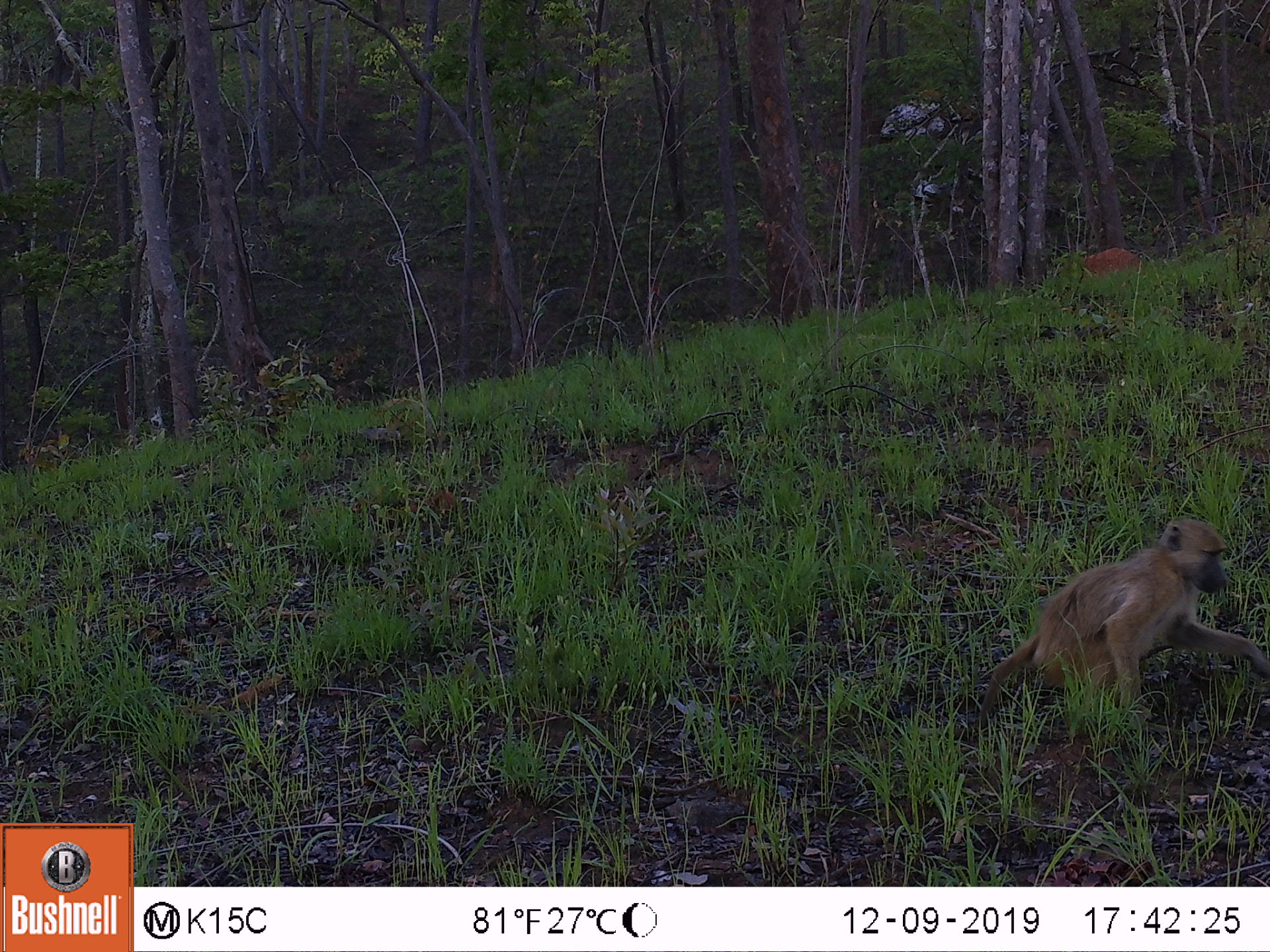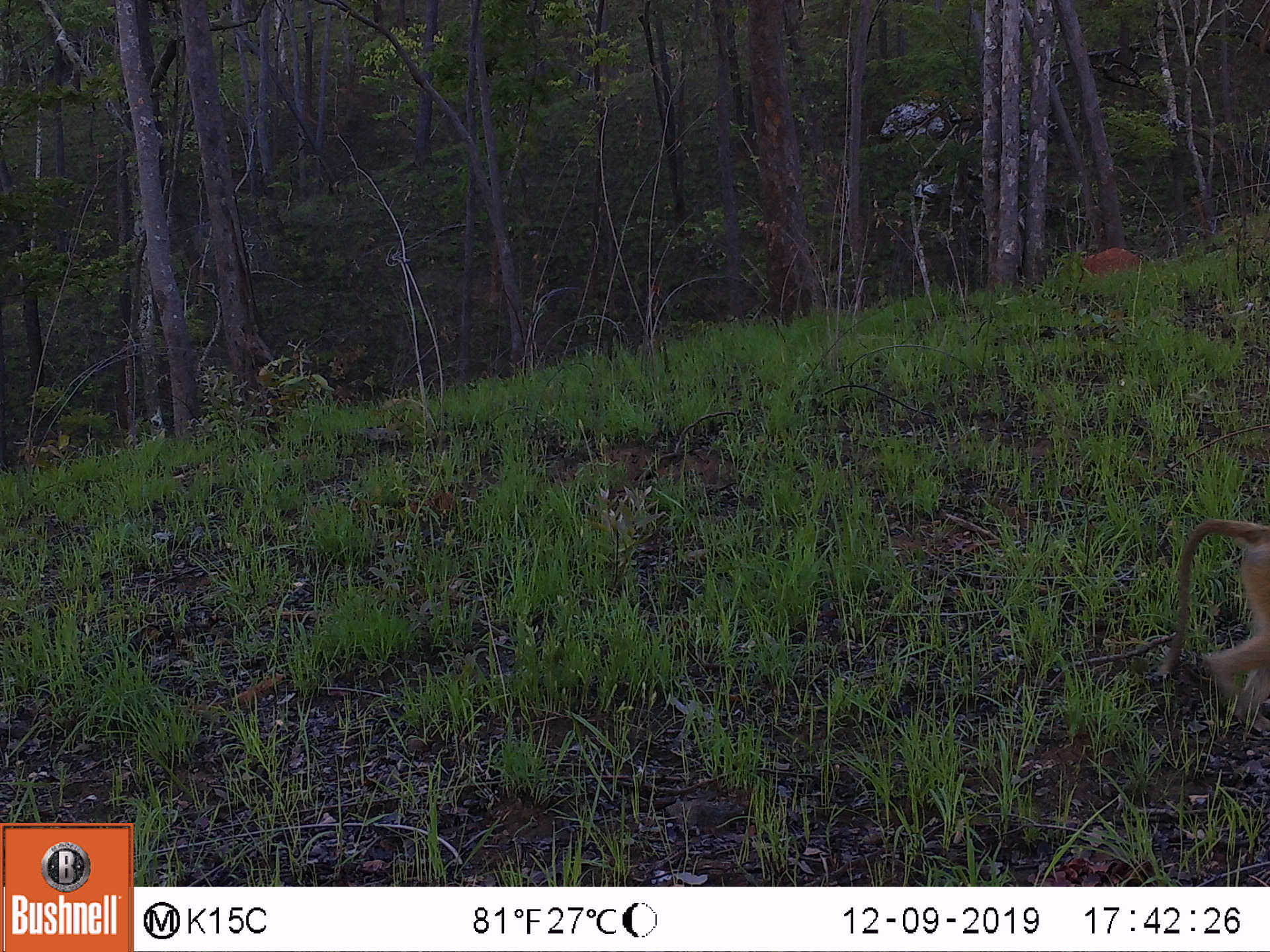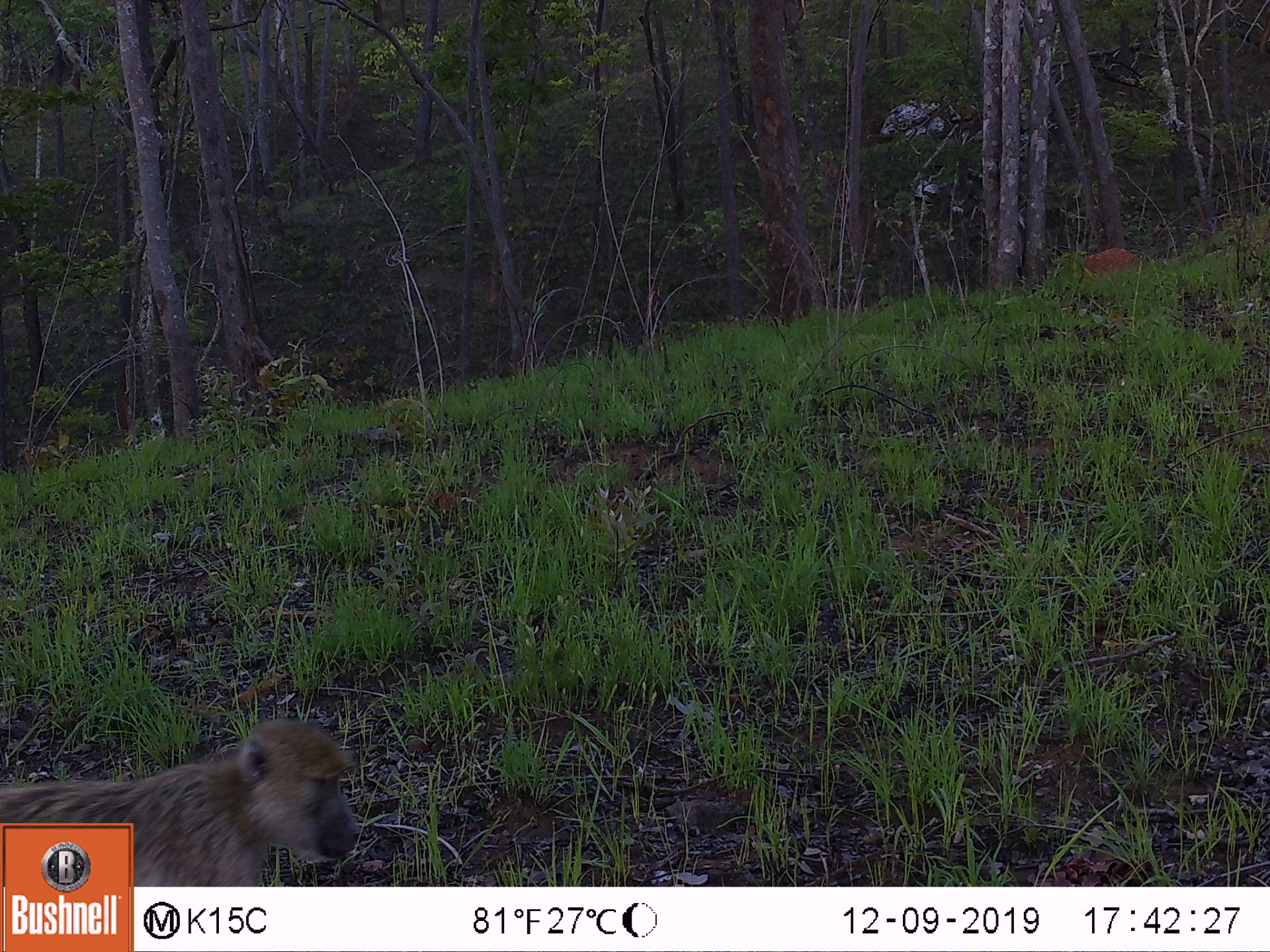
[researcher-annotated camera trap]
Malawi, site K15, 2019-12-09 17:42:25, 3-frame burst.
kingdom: Animalia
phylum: Chordata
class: Mammalia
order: Primates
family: Cercopithecidae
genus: Papio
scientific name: Papio cynocephalus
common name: yellow baboon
Yellow baboon (Papio cynocephalus), count 1.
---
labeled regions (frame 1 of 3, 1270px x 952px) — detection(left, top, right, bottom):
yellow baboon: detection(980, 516, 1262, 718)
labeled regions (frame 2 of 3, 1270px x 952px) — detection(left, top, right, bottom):
yellow baboon: detection(1142, 506, 1262, 713)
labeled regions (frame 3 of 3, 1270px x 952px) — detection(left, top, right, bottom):
yellow baboon: detection(136, 718, 362, 880)